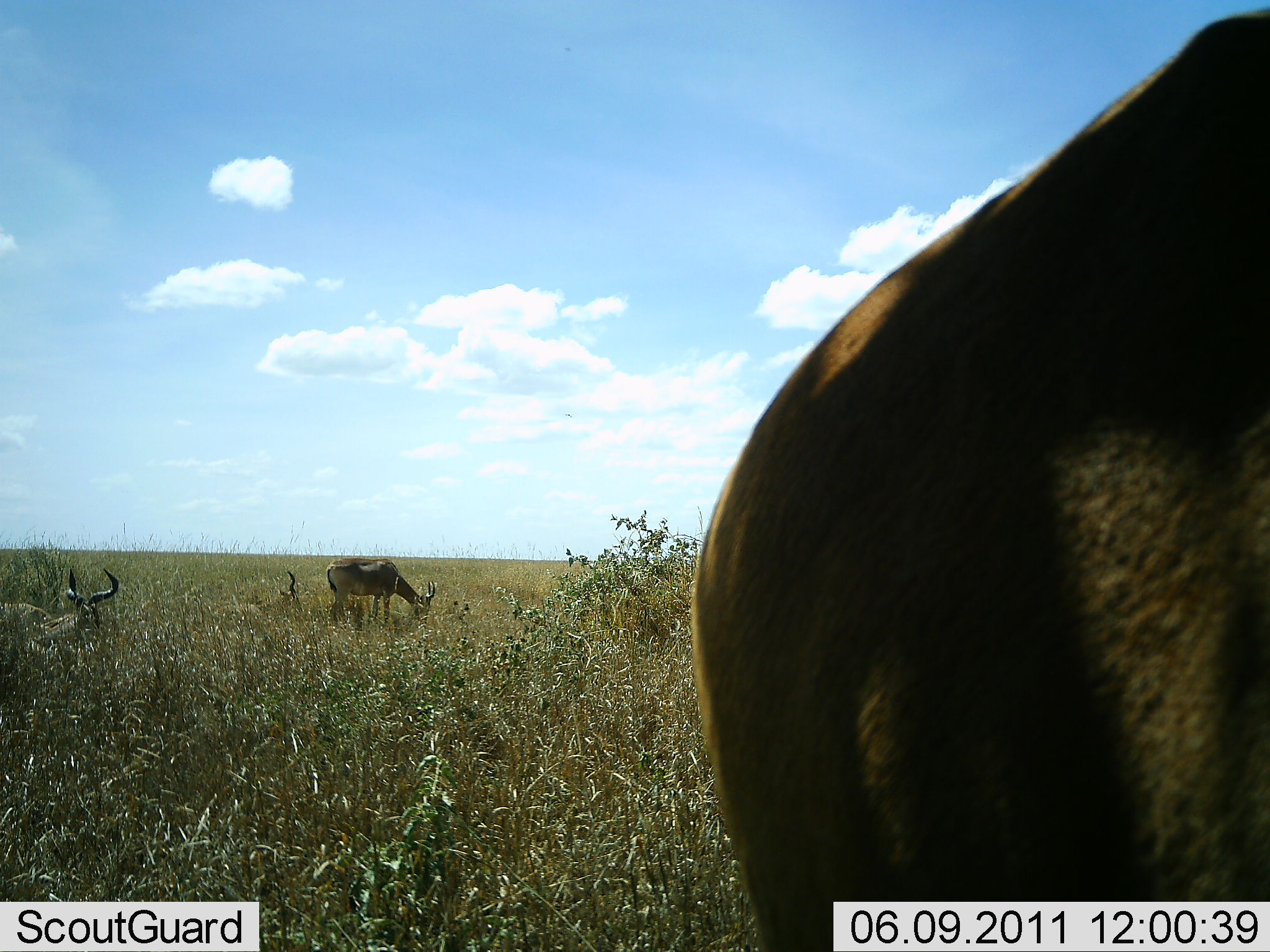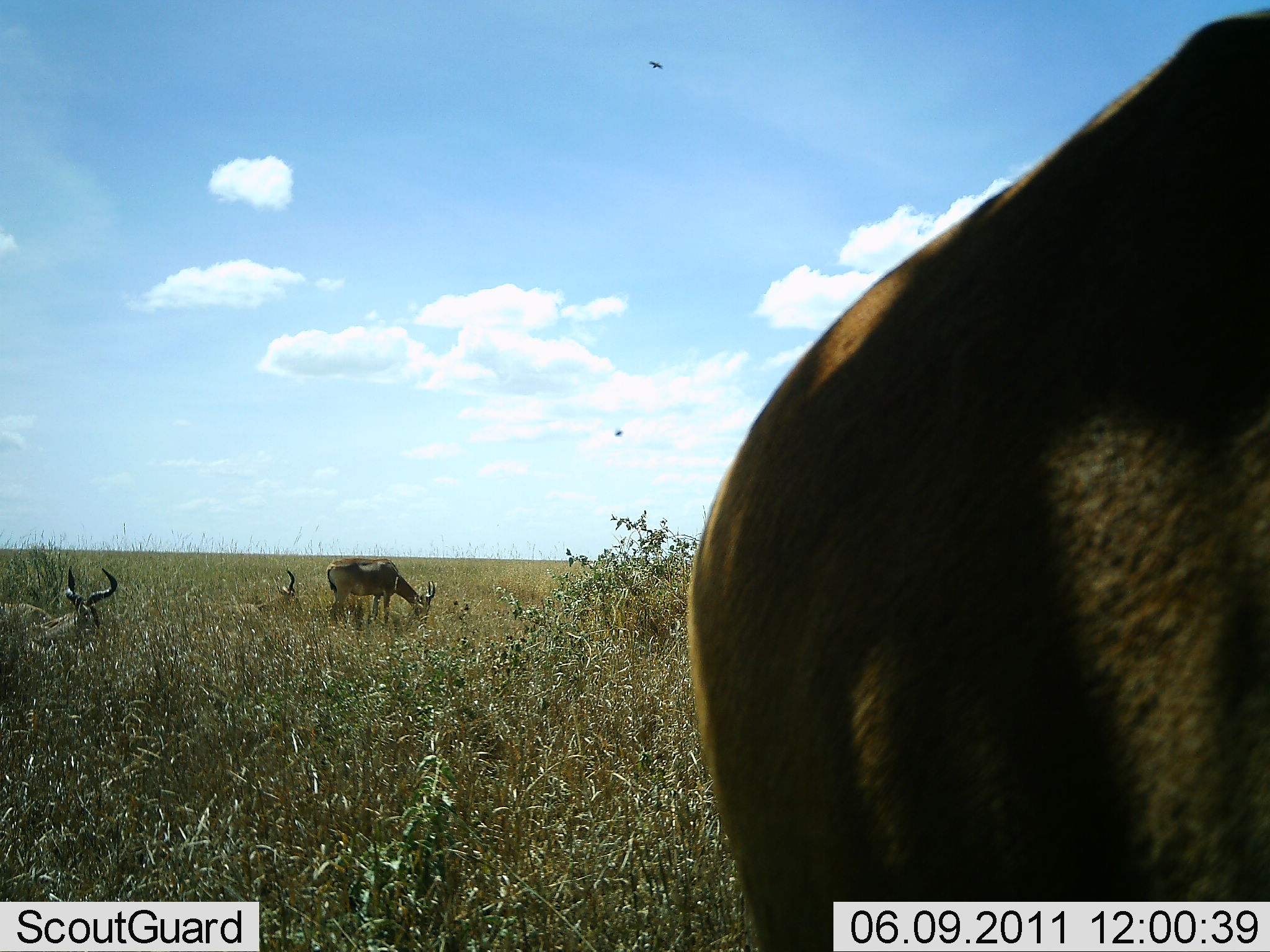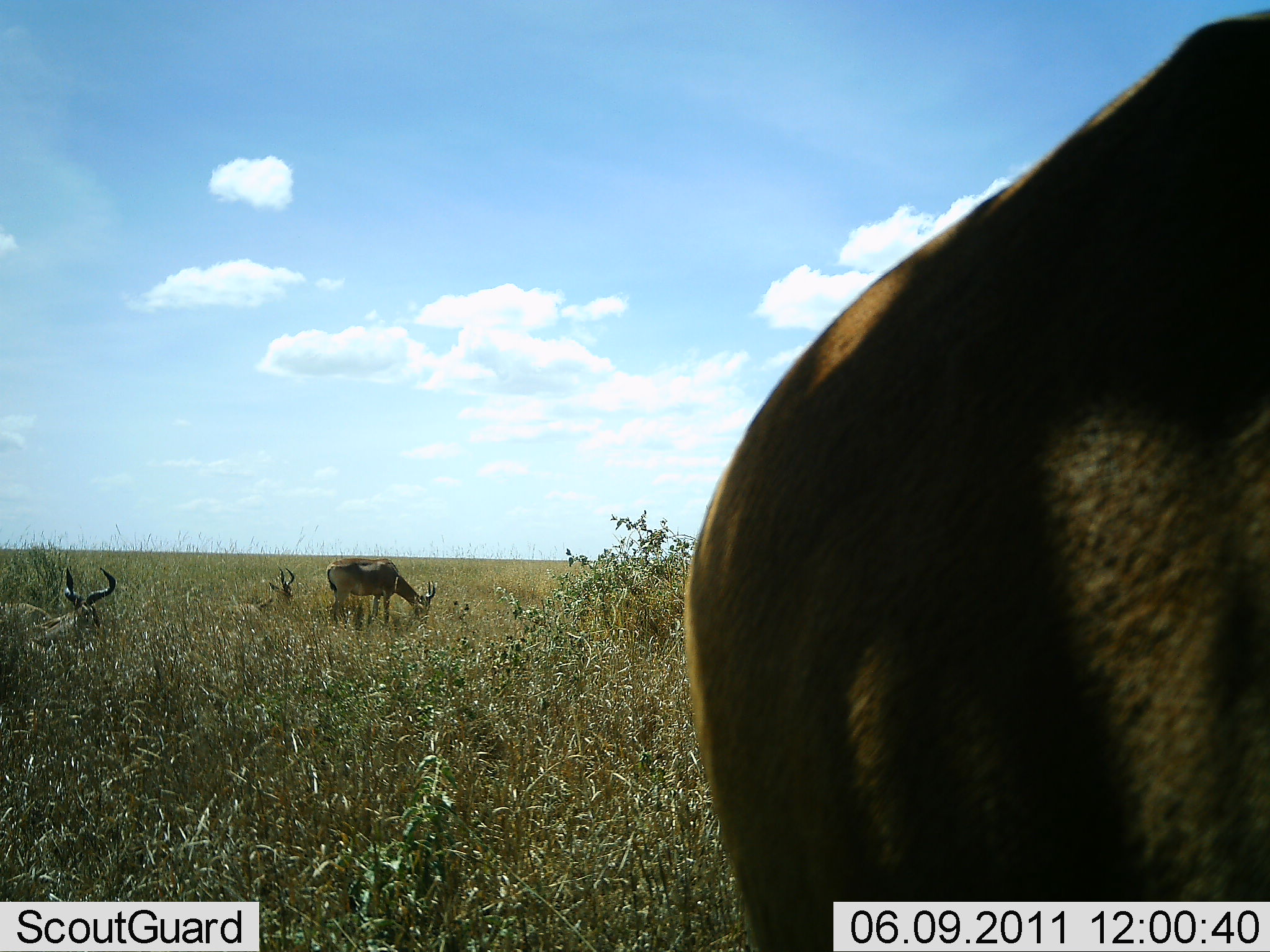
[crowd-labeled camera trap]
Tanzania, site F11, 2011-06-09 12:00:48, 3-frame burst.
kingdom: Animalia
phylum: Chordata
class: Mammalia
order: Artiodactyla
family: Bovidae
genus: Alcelaphus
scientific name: Alcelaphus buselaphus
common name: hartebeest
Hartebeest (Alcelaphus buselaphus), count 4. Behavior (volunteer vote fractions): standing 50%, resting 90%, moving 10%, interacting 0%. Young present (vote fraction): 0%. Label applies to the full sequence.